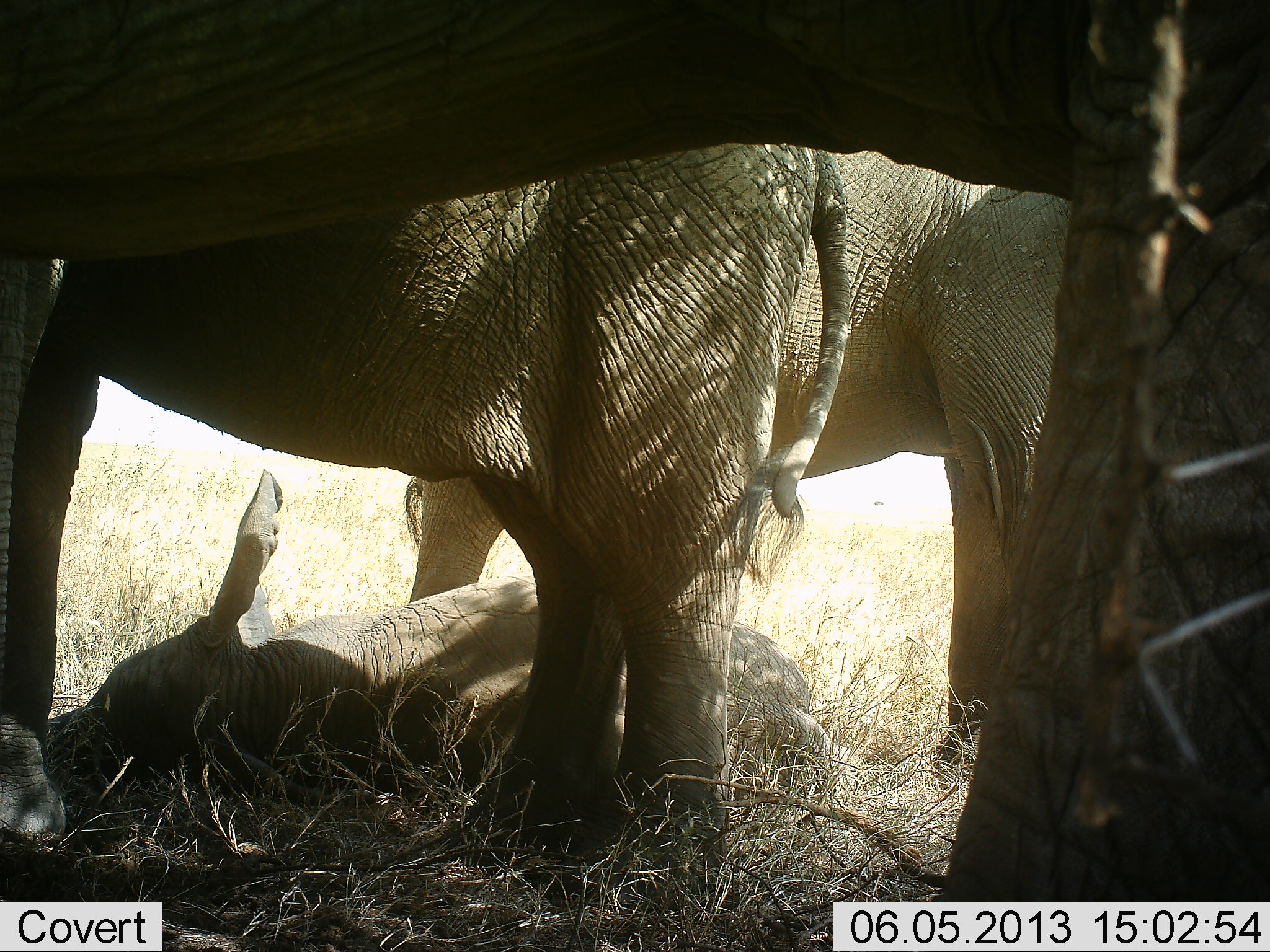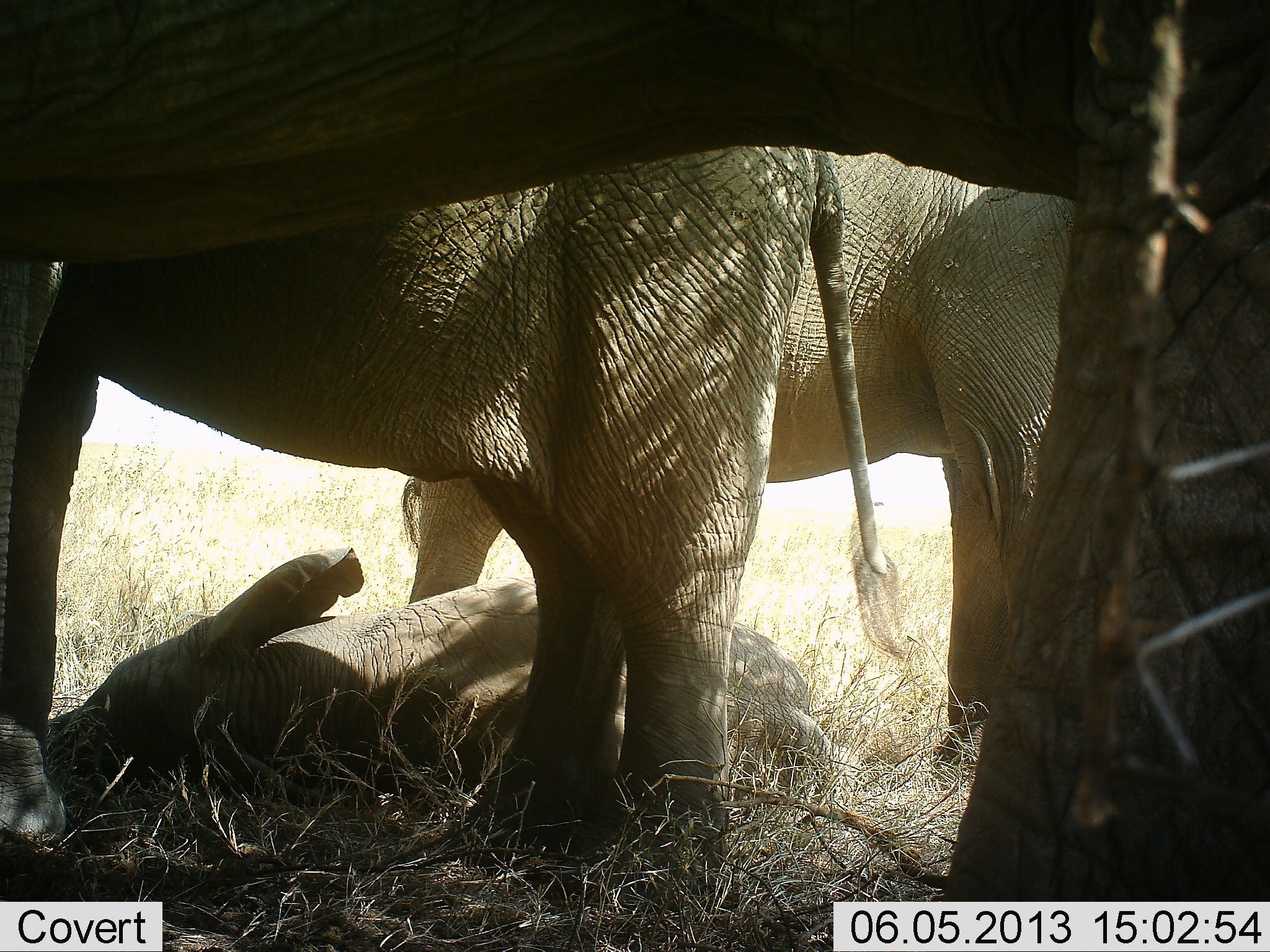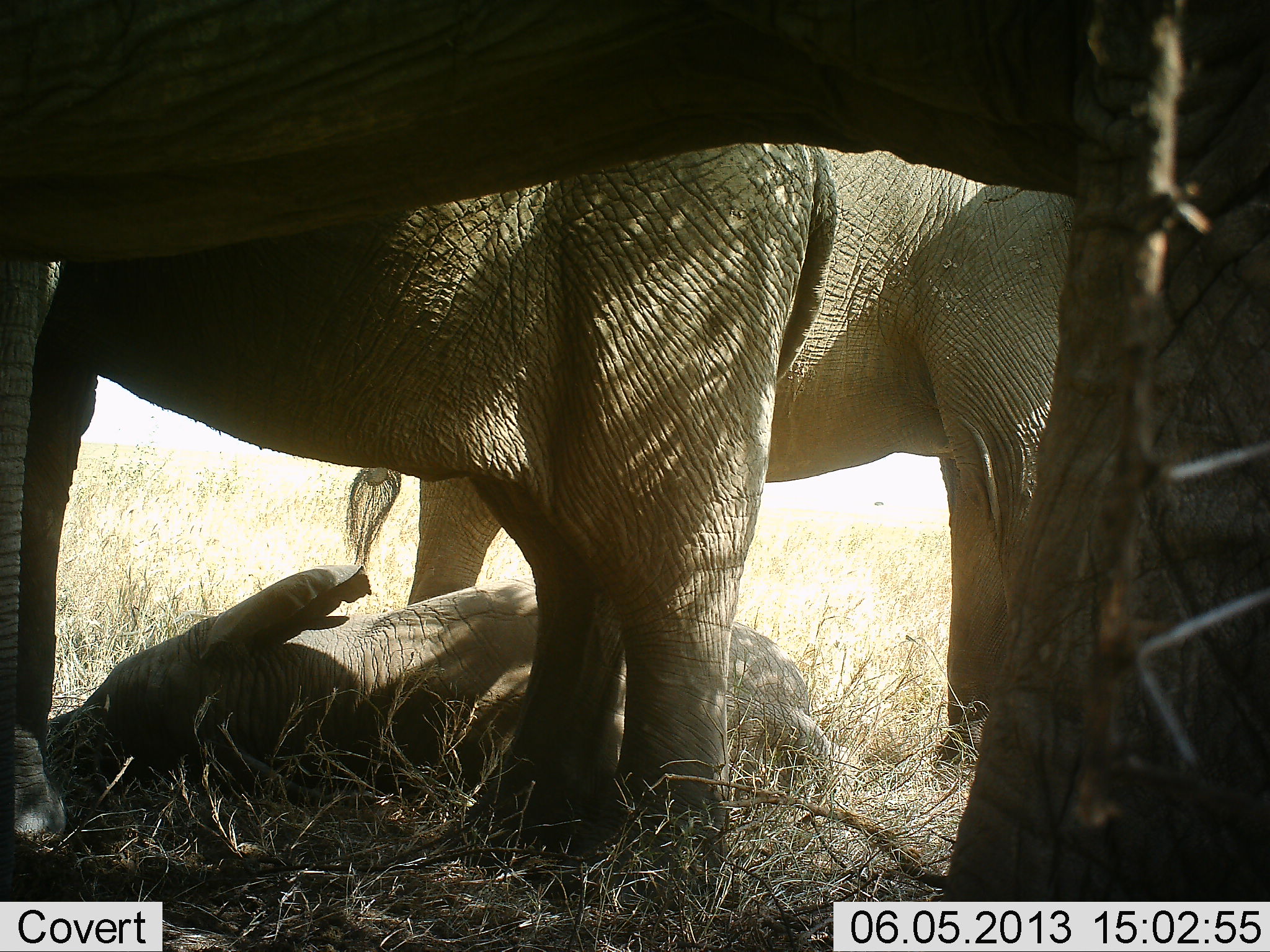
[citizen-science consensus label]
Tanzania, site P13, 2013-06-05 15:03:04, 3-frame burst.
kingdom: Animalia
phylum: Chordata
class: Mammalia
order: Proboscidea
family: Elephantidae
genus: Loxodonta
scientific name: Loxodonta africana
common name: african bush elephant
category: elephant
Elephant (african bush elephant) (Loxodonta africana), count 4. Behavior (volunteer vote fractions): standing 80%, resting 90%, moving 0%, interacting 10%. Young present (vote fraction): 90%. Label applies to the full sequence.